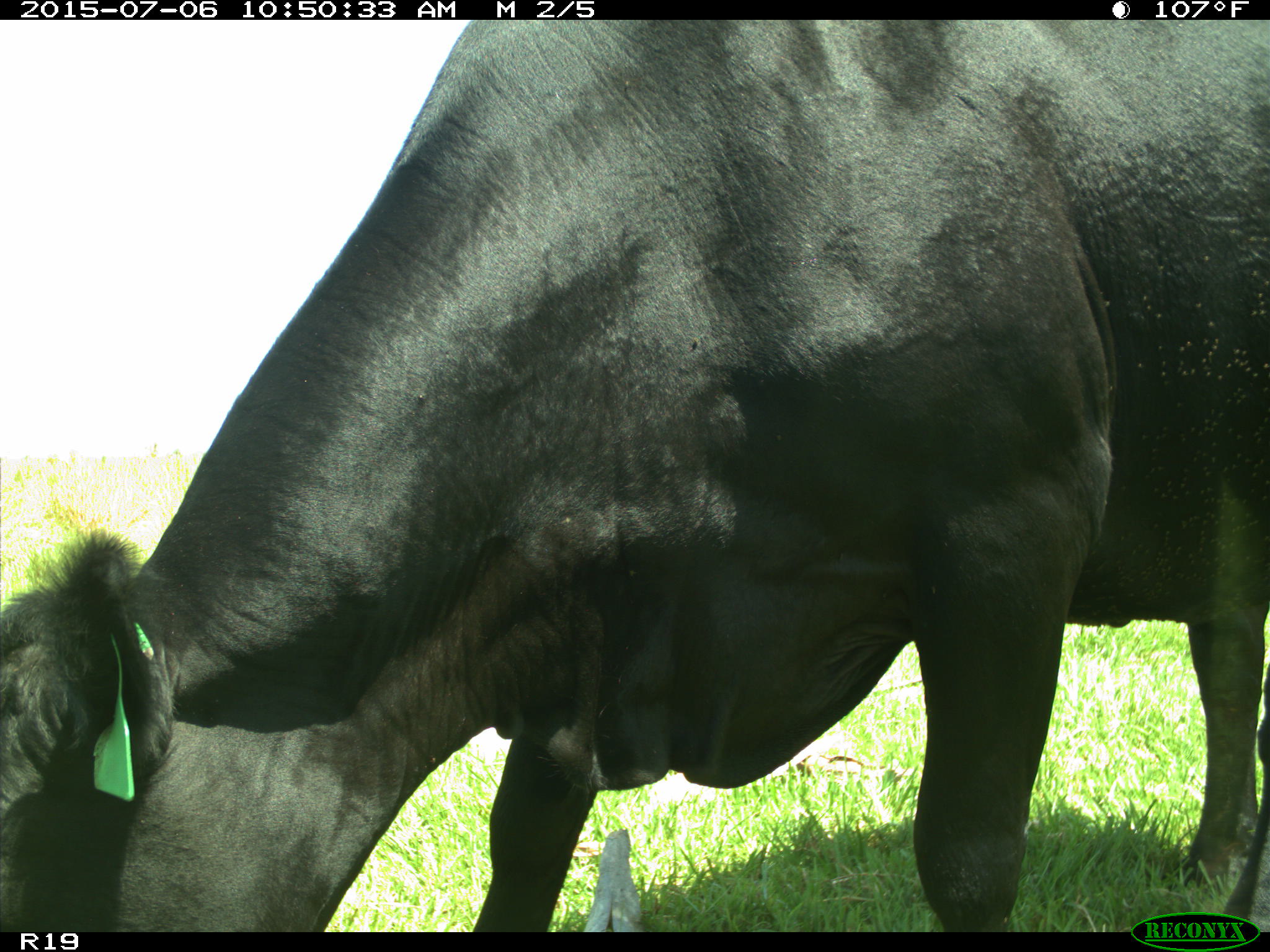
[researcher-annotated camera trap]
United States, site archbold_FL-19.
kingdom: Animalia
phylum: Chordata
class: Mammalia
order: Artiodactyla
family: Bovidae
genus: Bos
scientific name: Bos taurus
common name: domestic cow